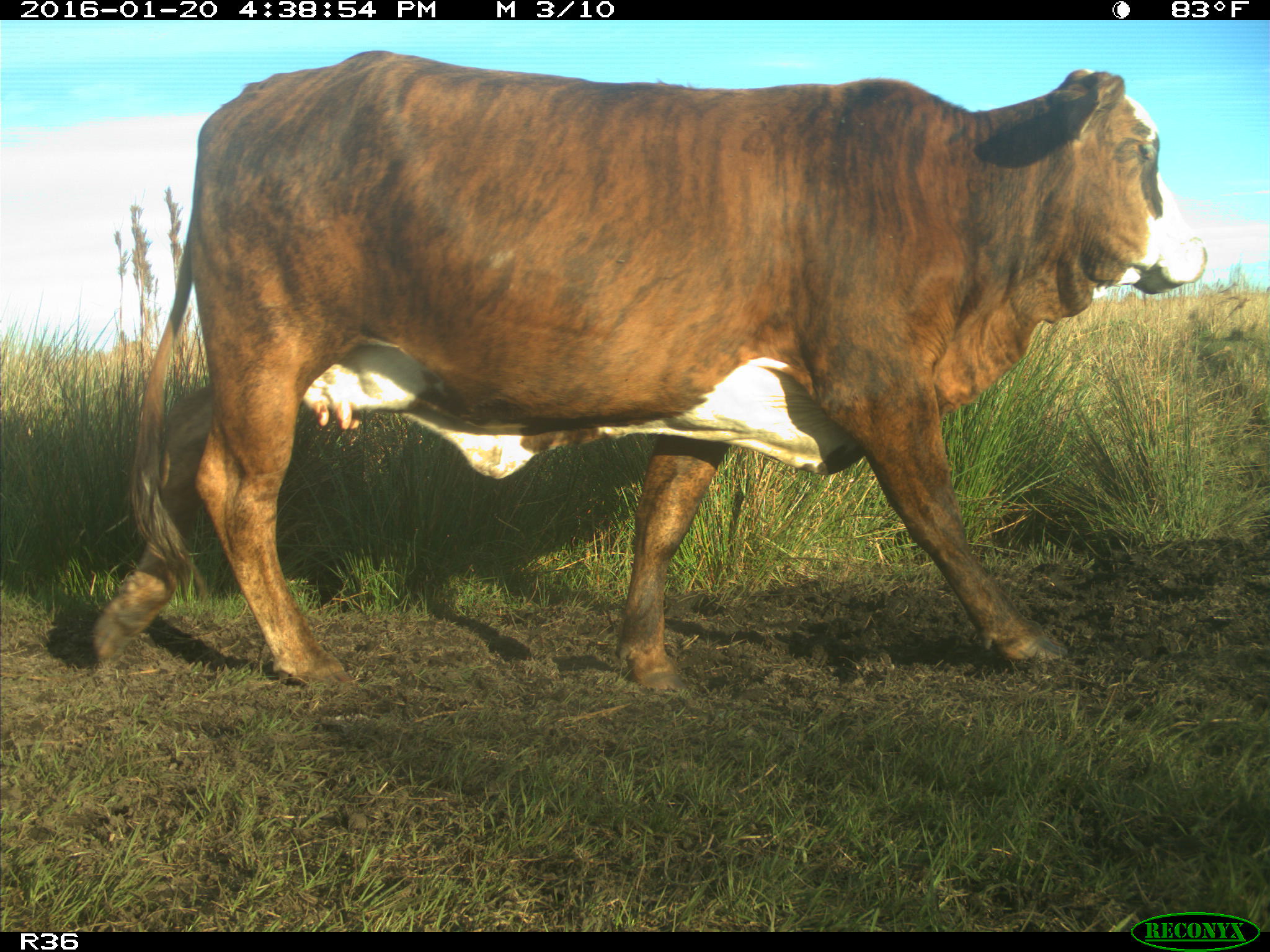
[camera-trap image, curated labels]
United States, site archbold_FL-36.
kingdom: Animalia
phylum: Chordata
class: Mammalia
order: Artiodactyla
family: Bovidae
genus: Bos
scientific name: Bos taurus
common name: domestic cow